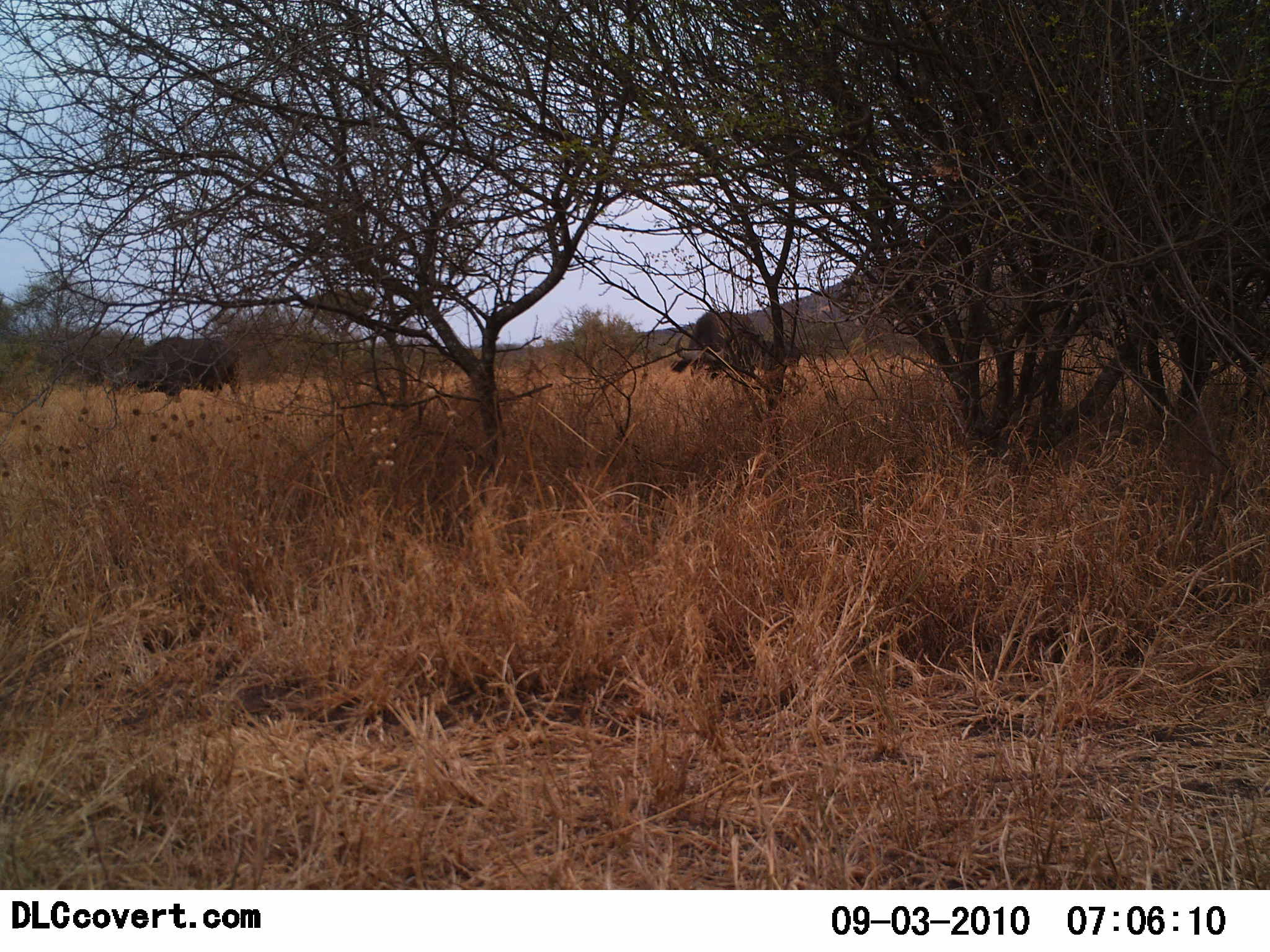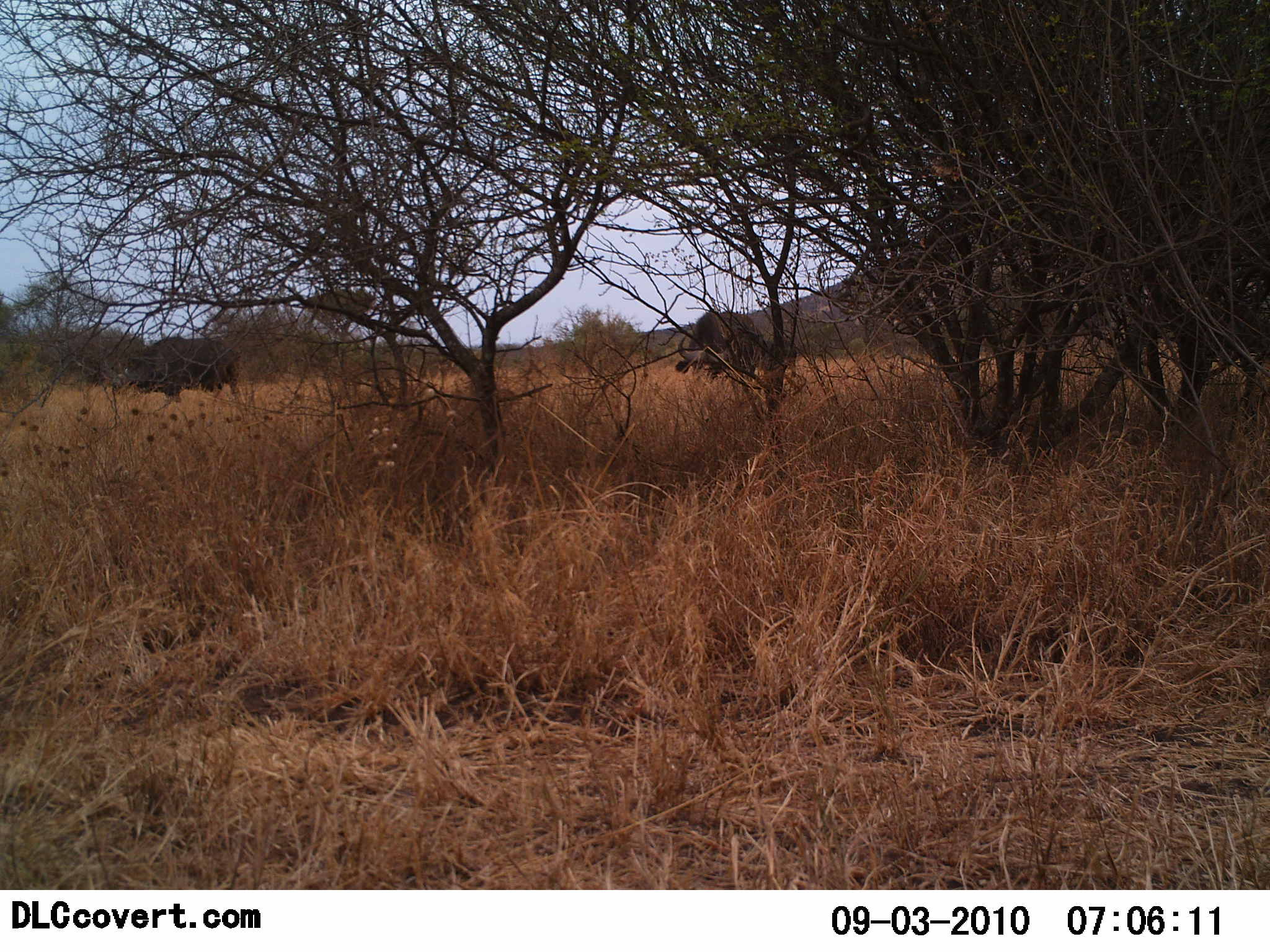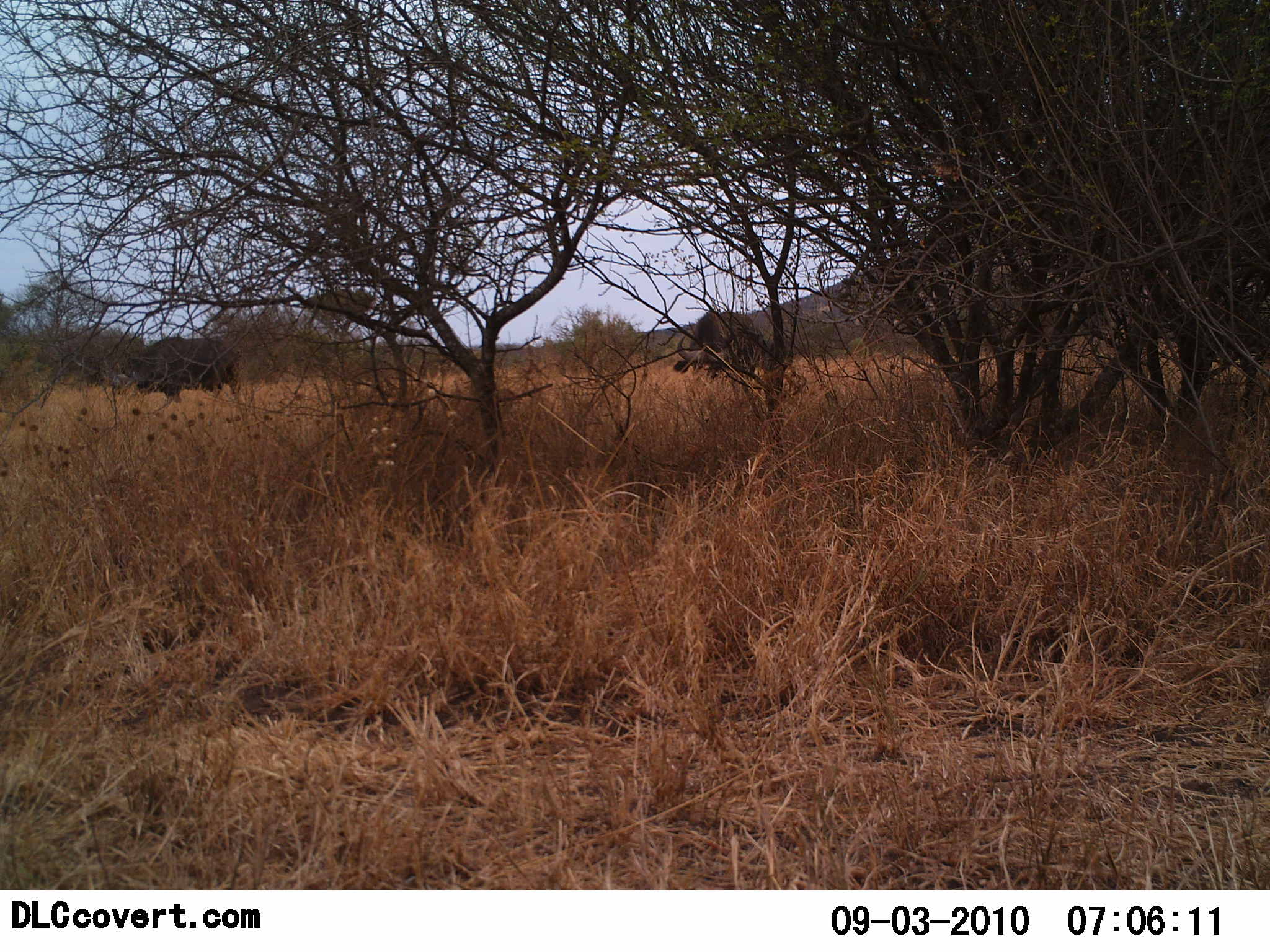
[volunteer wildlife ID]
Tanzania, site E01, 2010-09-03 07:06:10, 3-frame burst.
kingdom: Animalia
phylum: Chordata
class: Mammalia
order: Artiodactyla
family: Bovidae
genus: Syncerus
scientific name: Syncerus caffer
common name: cape buffalo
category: buffalo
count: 2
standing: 69%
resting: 0%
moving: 6%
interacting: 0%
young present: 6%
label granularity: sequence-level